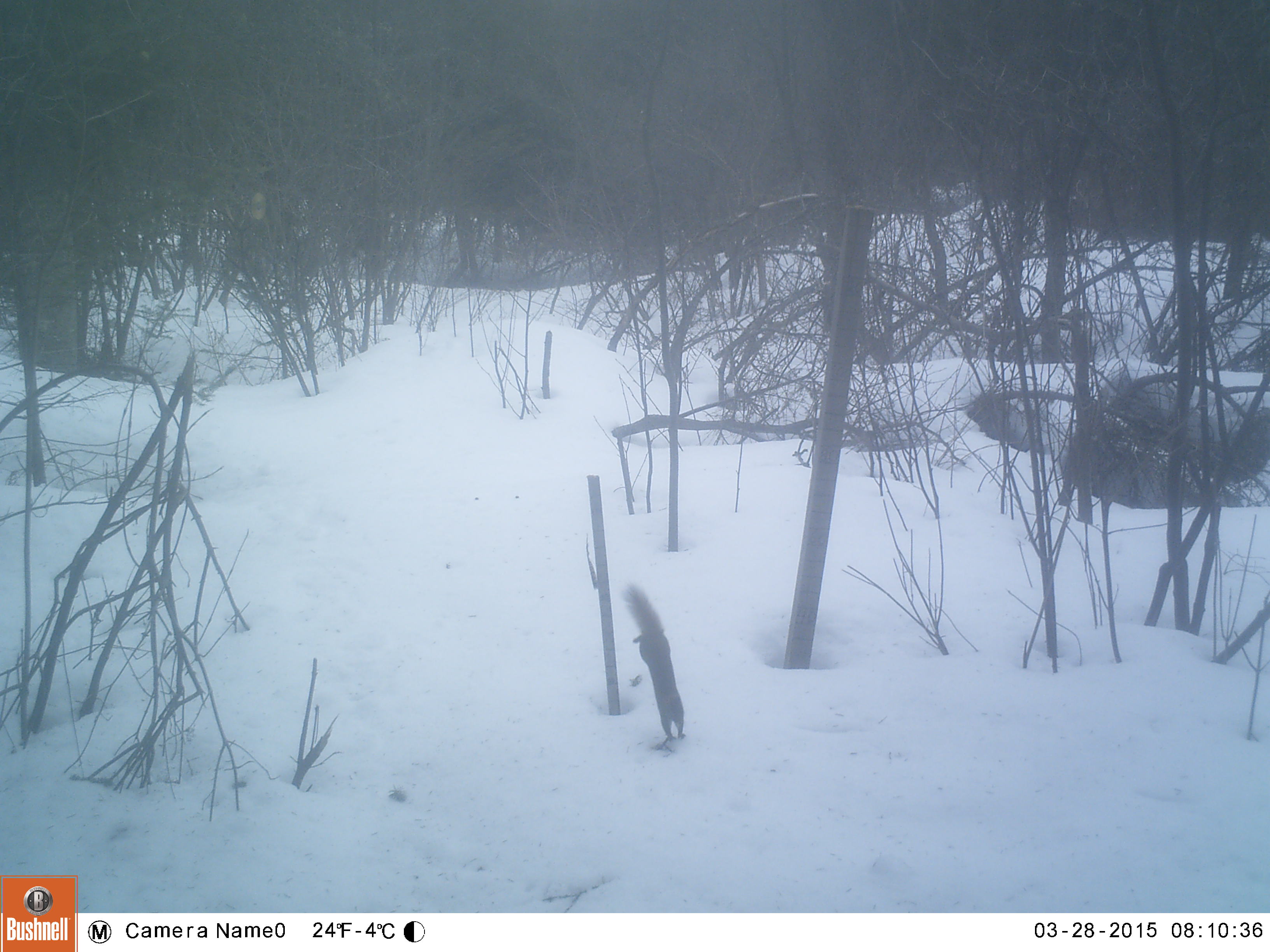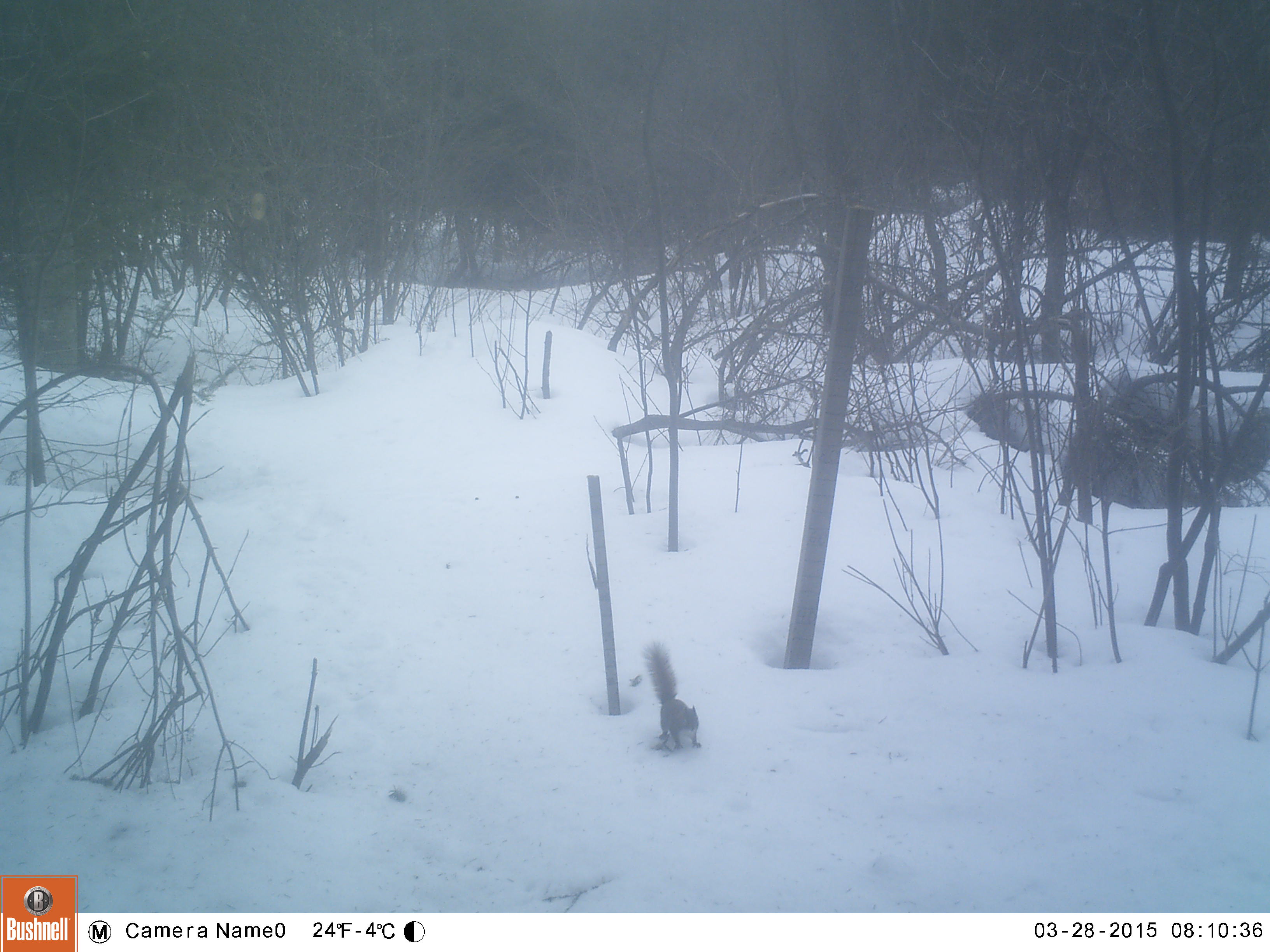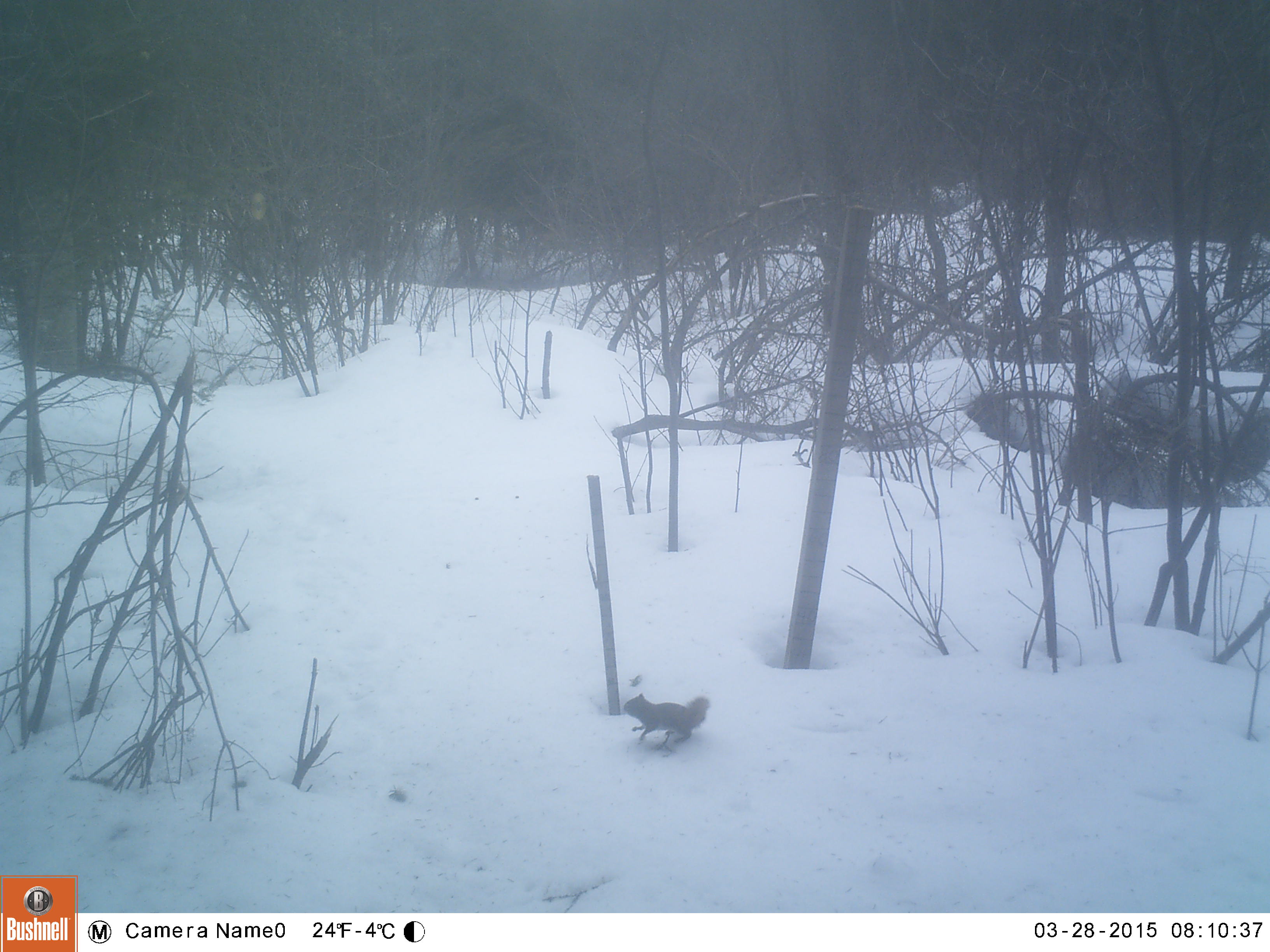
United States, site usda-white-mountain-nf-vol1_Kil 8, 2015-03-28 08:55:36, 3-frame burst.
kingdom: Animalia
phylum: Chordata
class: Mammalia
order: Rodentia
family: Sciuridae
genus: Tamiasciurus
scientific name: Tamiasciurus hudsonicus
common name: red squirrel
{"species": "red squirrel (Tamiasciurus hudsonicus)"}